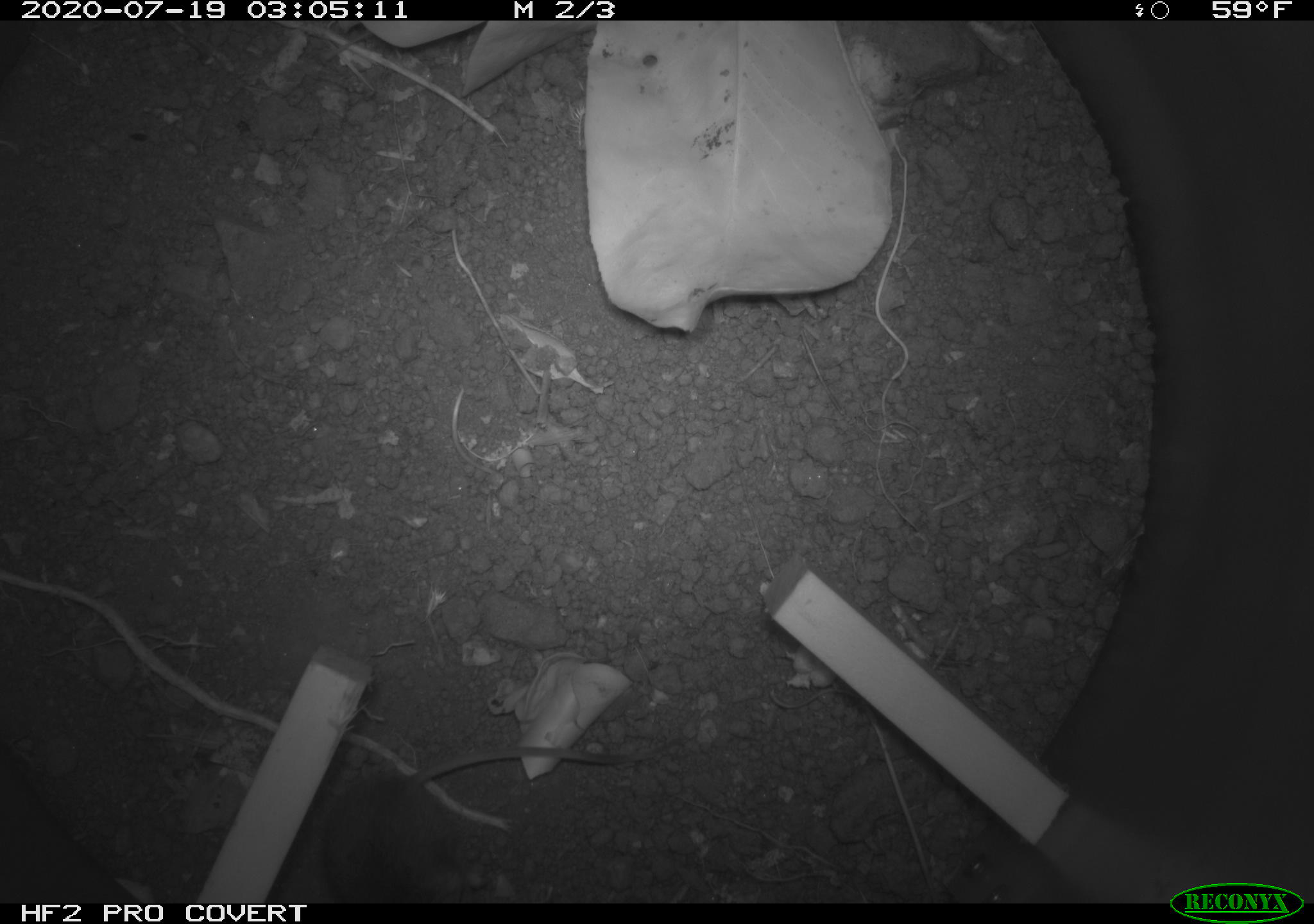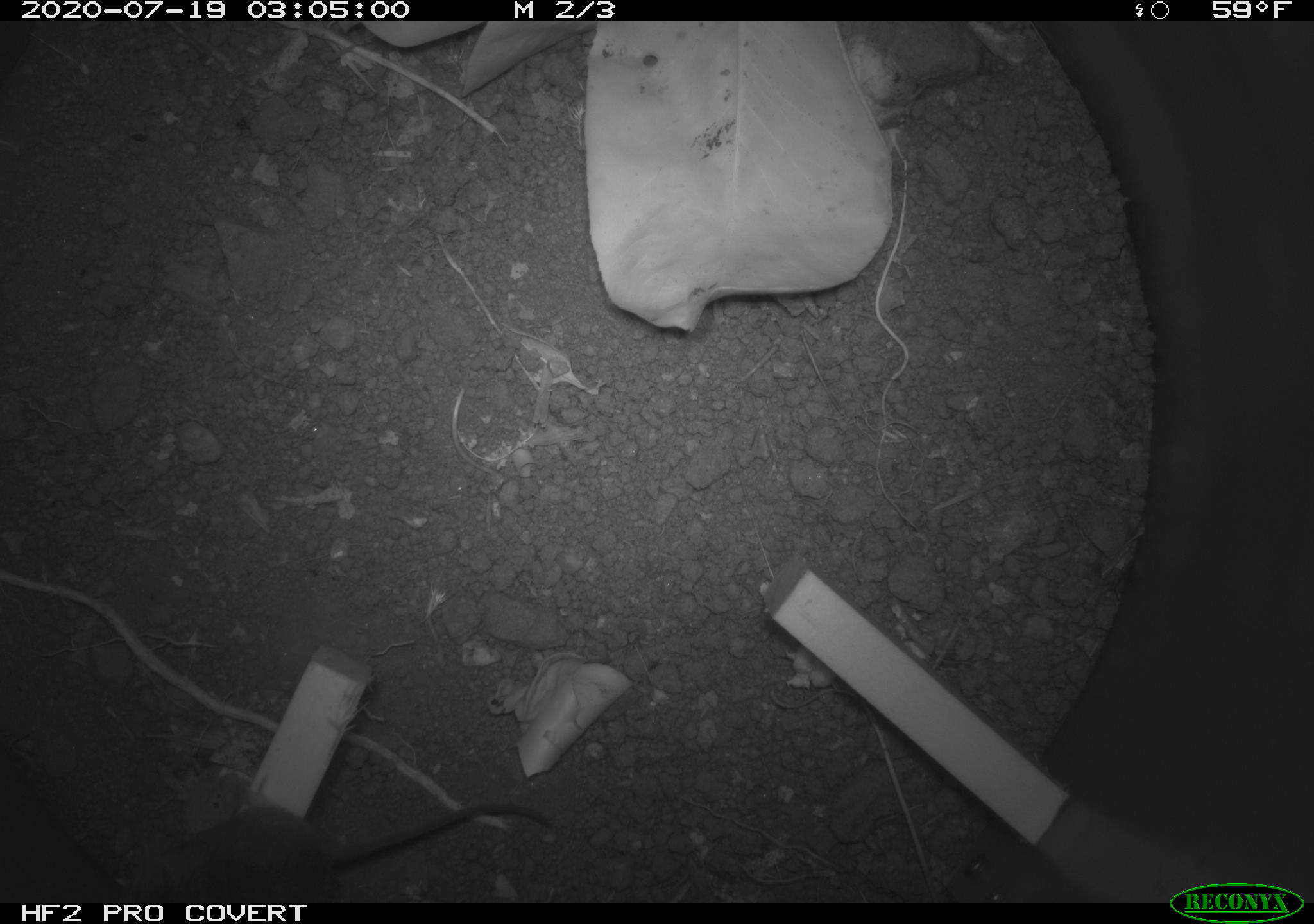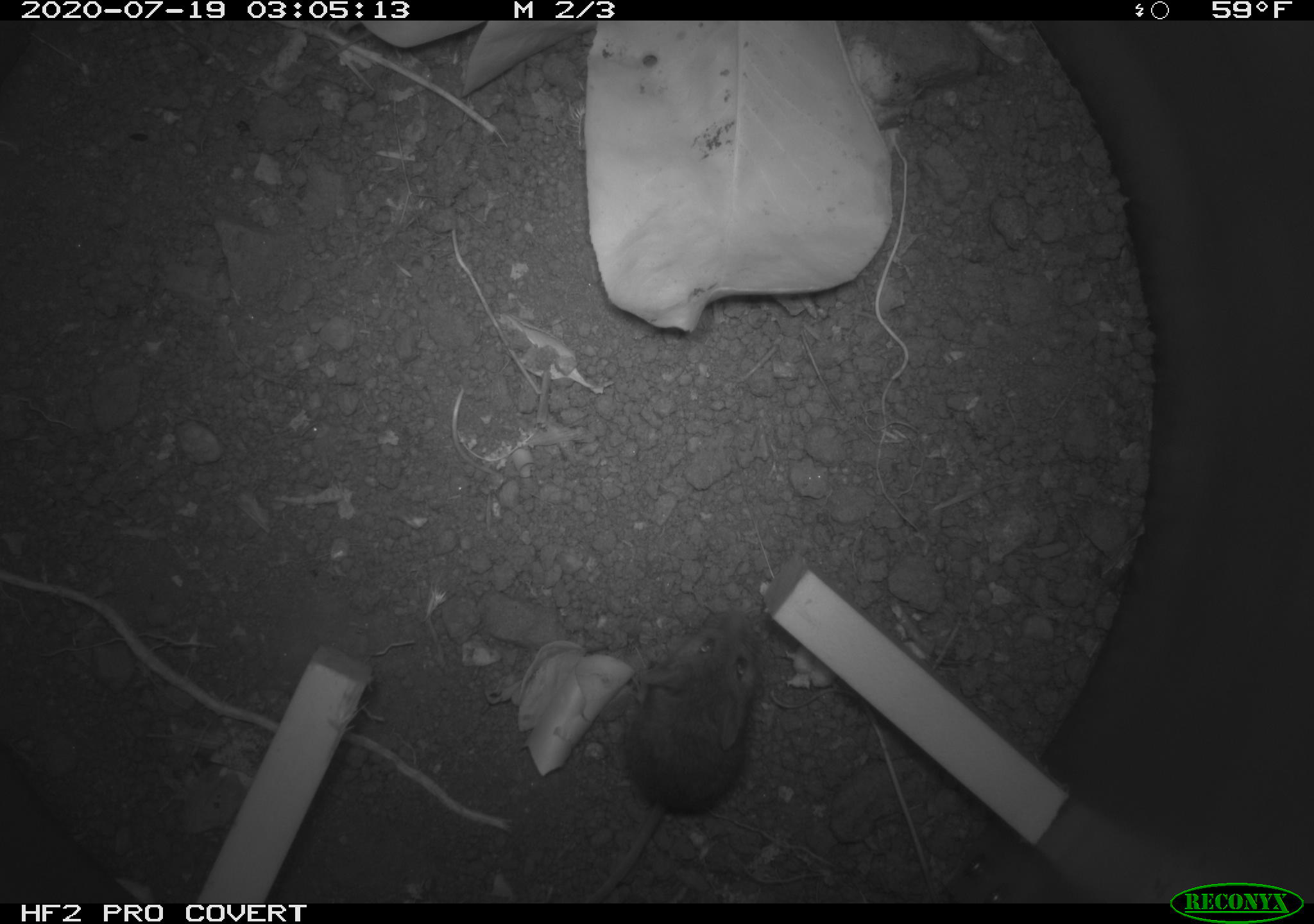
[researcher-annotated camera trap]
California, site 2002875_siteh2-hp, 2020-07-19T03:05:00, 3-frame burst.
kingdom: Animalia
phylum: Chordata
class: Mammalia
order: Rodentia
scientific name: Rodentia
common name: rodent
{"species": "rodent (Rodentia)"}